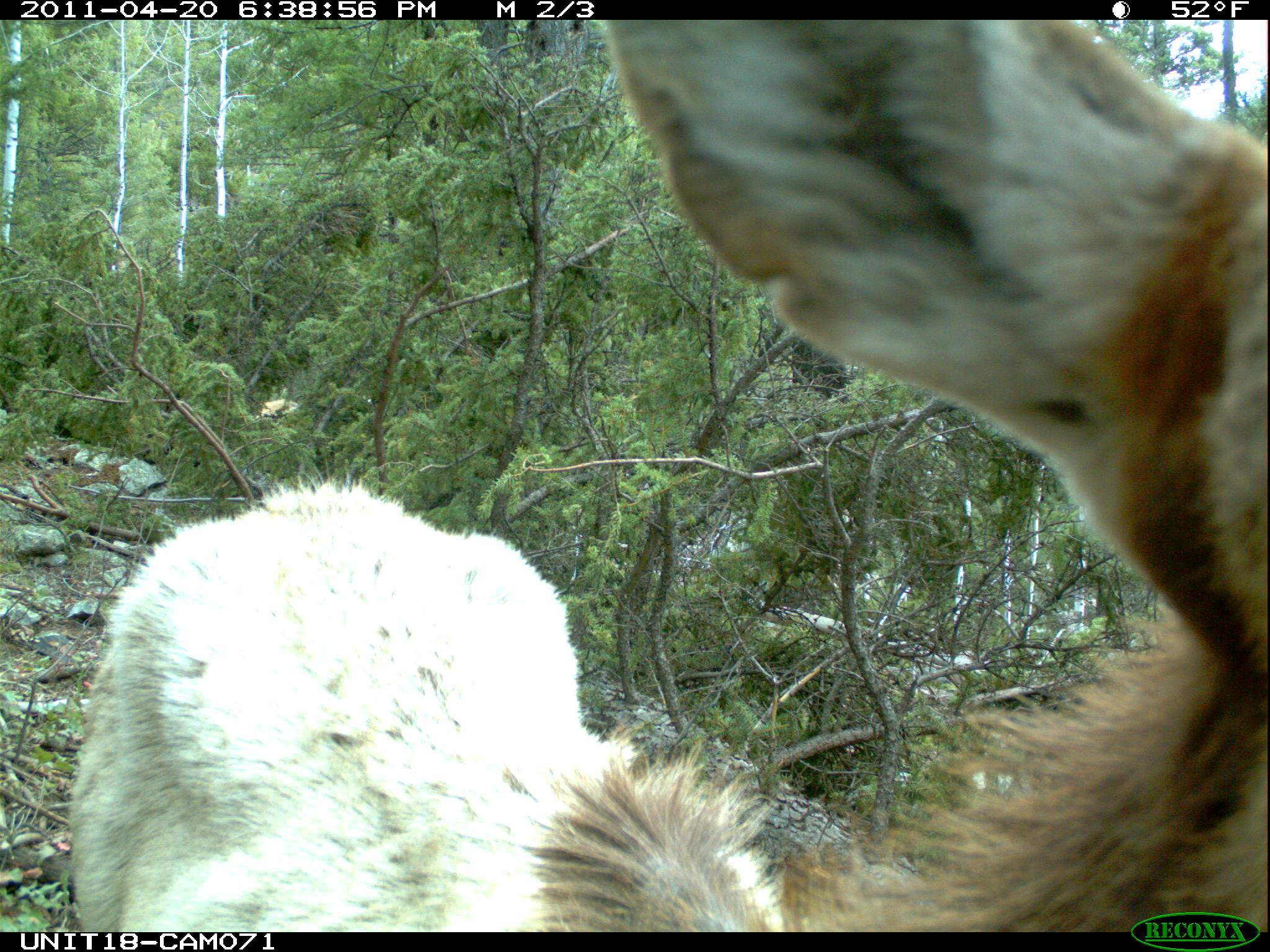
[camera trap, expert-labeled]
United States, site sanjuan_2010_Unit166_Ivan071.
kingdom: Animalia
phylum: Chordata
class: Mammalia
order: Artiodactyla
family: Cervidae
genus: Cervus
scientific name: Cervus elaphus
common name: red deer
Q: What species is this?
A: Cervus elaphus (red deer).